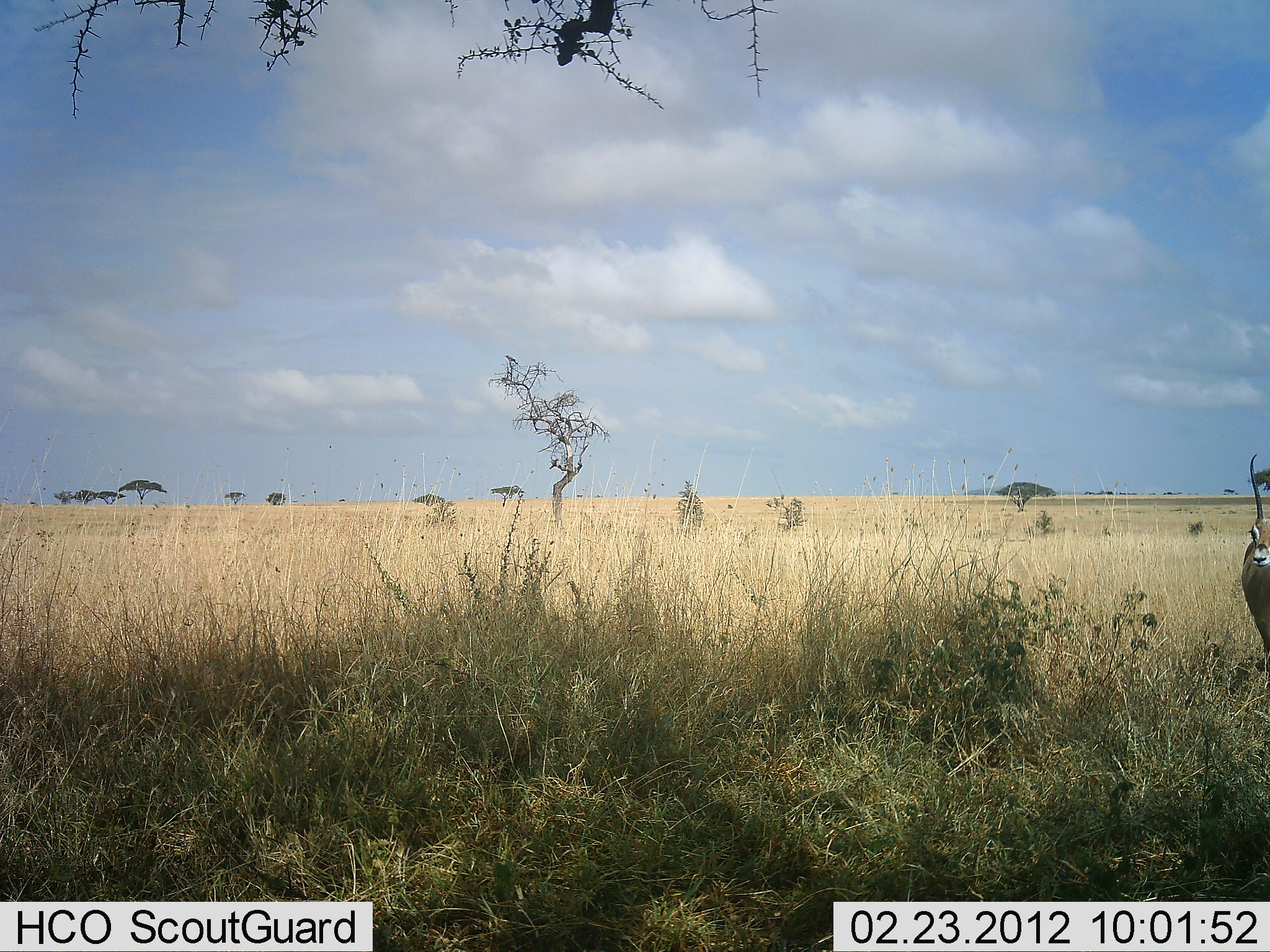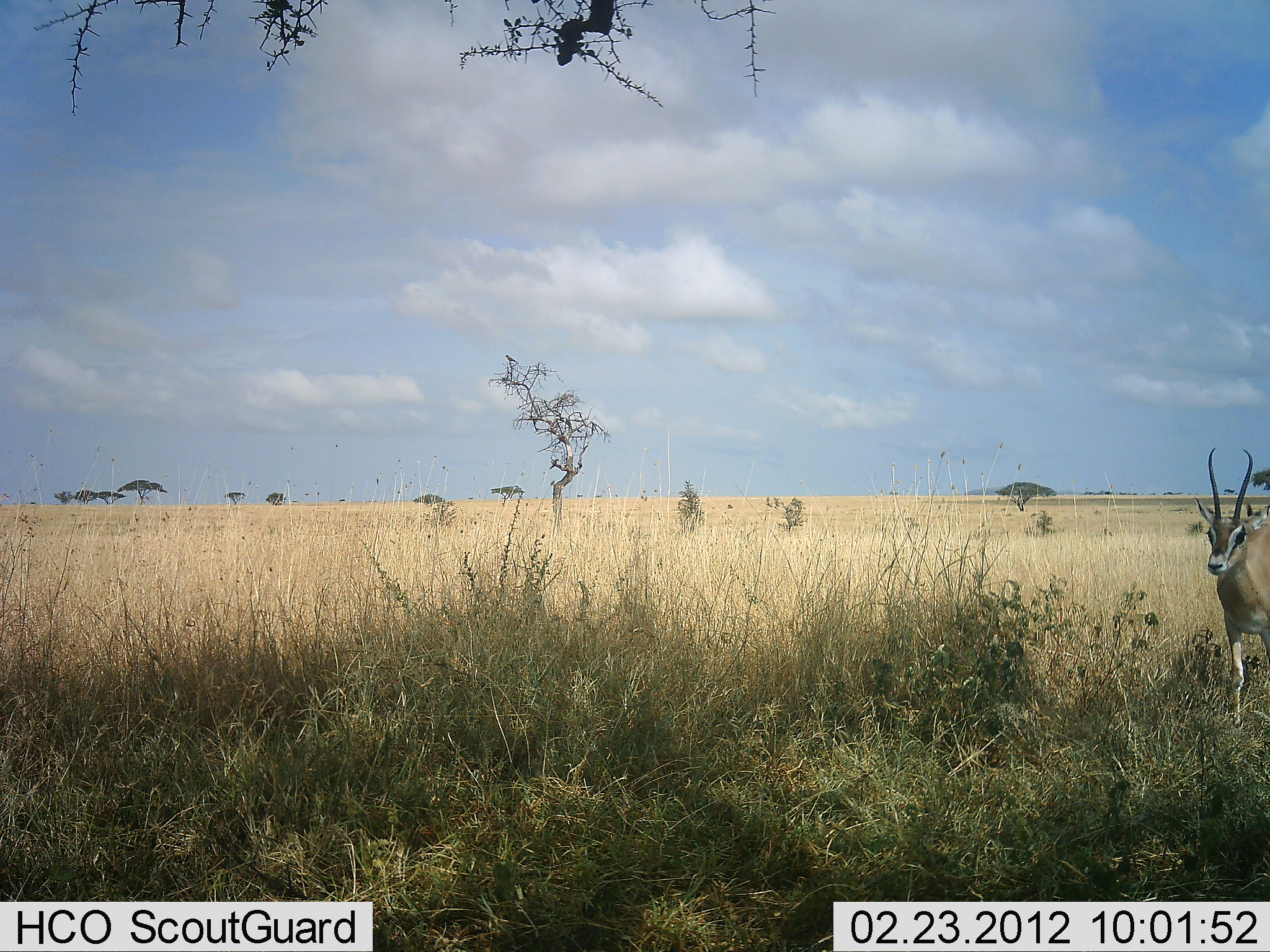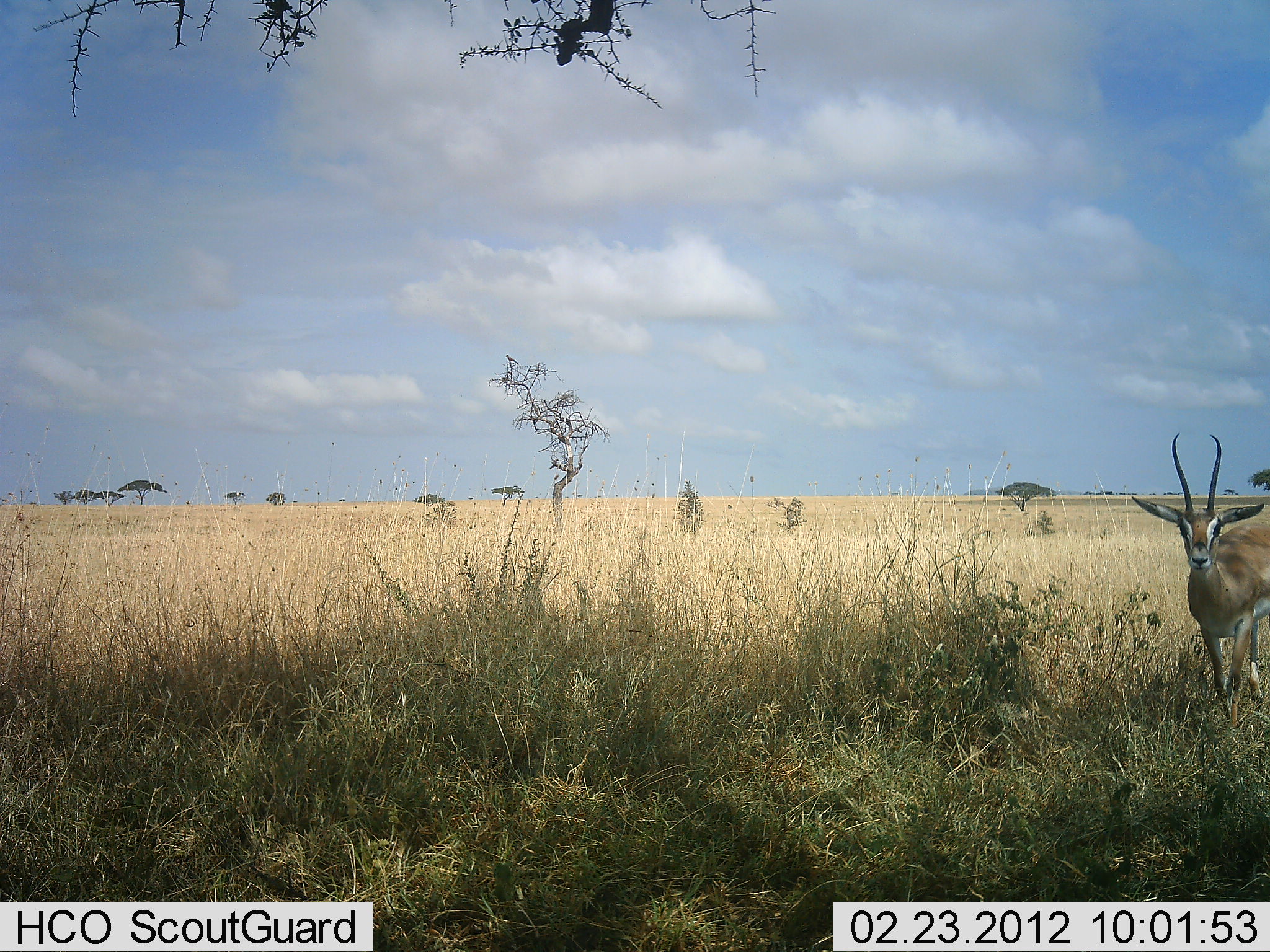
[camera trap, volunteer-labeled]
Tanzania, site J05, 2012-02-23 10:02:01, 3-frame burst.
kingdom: Animalia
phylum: Chordata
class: Mammalia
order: Artiodactyla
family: Bovidae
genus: Nanger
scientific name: Nanger granti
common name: grant's gazelle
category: gazellegrants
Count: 1.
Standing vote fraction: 9%.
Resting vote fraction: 0%.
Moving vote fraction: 91%.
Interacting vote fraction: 0%.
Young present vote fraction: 0%.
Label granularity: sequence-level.